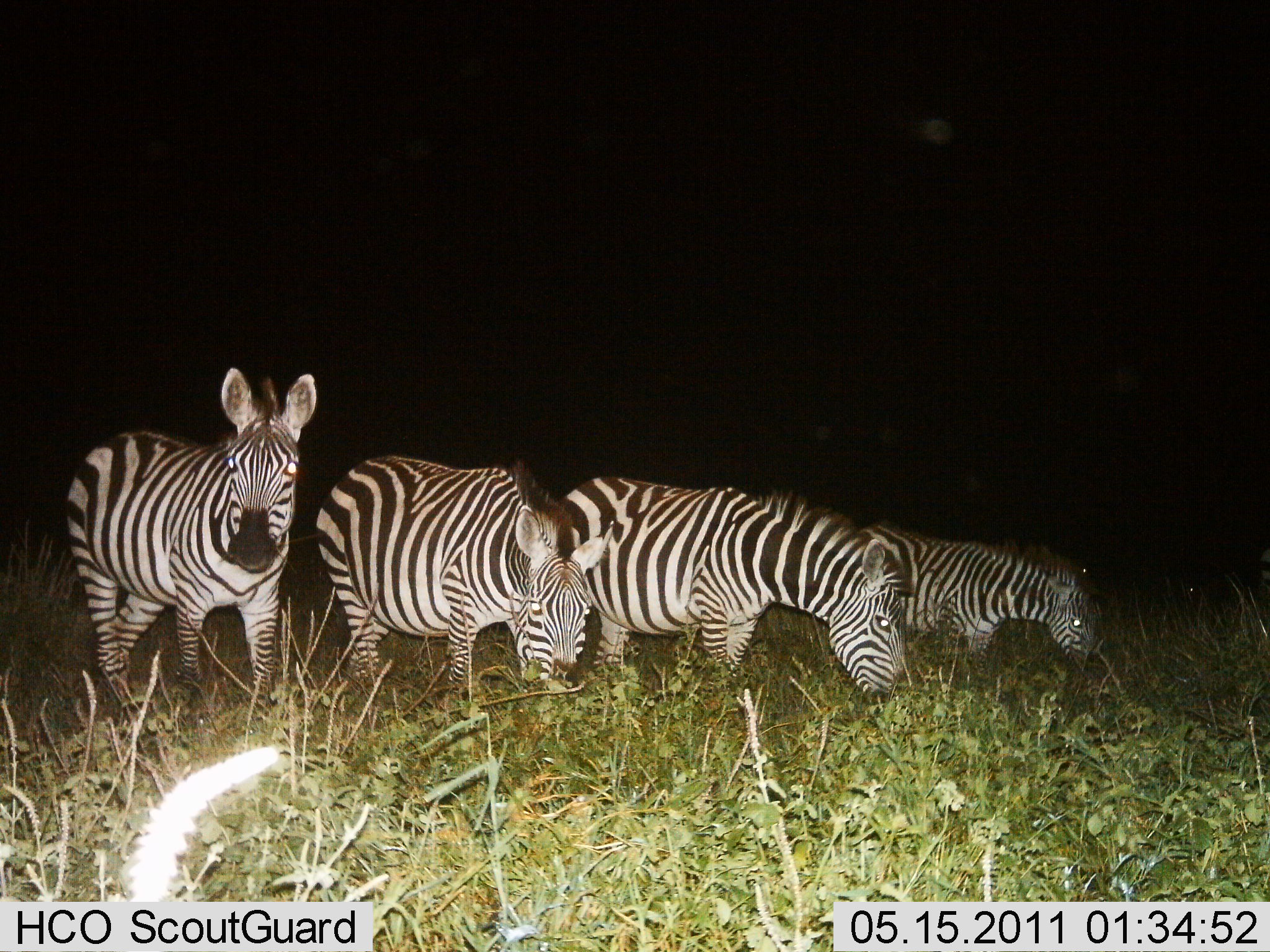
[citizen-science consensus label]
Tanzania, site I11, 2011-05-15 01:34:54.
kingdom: Animalia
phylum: Chordata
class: Mammalia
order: Perissodactyla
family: Equidae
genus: Equus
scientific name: Equus quagga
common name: plains zebra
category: zebra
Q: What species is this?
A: Zebra (plains zebra) (Equus quagga).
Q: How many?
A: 4.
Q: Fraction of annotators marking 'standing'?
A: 50%.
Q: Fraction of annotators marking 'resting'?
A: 7%.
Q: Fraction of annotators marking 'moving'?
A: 0%.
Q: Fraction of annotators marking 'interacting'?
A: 0%.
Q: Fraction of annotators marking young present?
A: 0%.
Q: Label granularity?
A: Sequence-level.